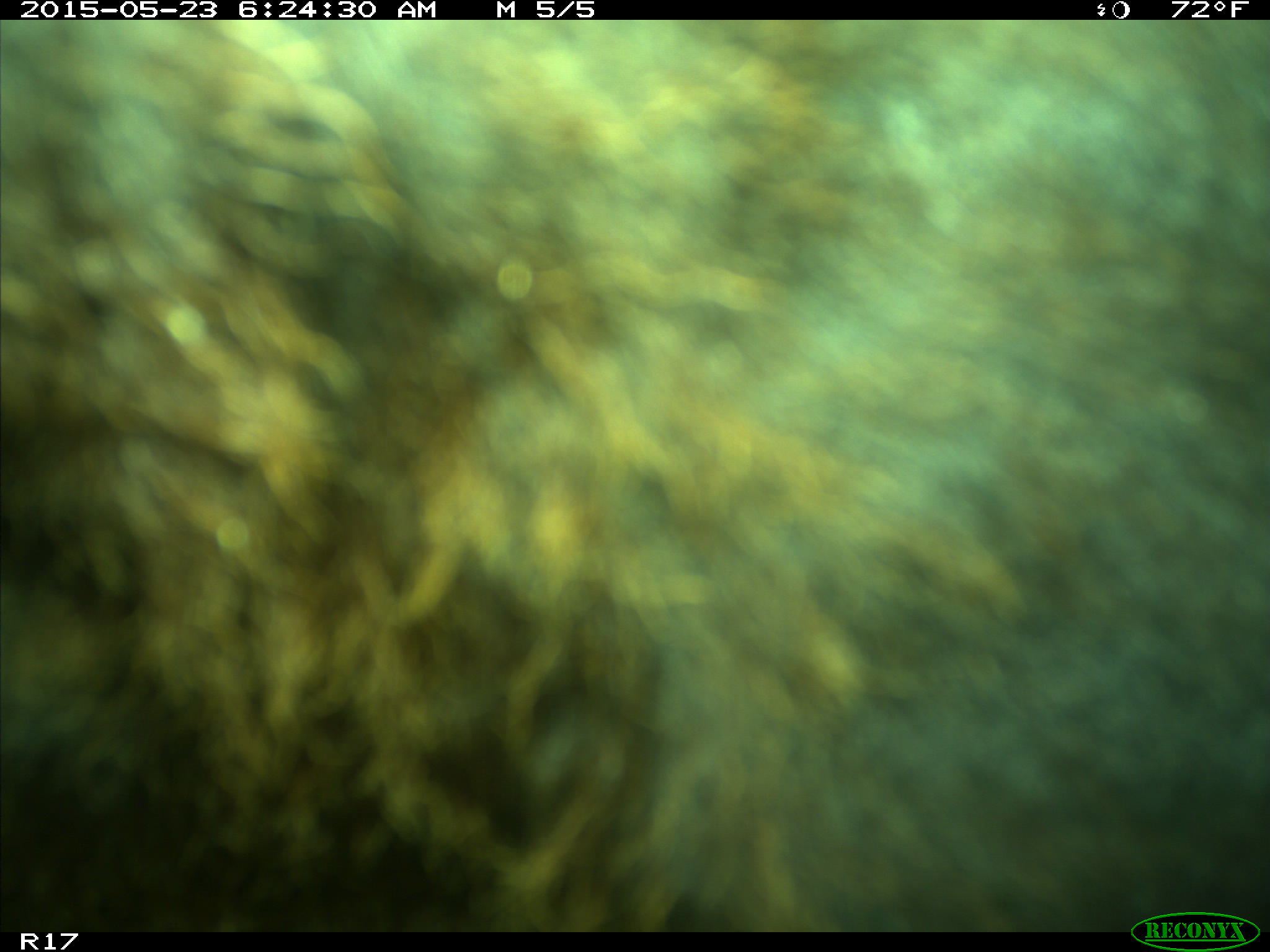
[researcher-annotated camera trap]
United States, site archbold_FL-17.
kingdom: Animalia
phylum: Chordata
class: Mammalia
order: Artiodactyla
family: Bovidae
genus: Bos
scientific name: Bos taurus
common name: domestic cow